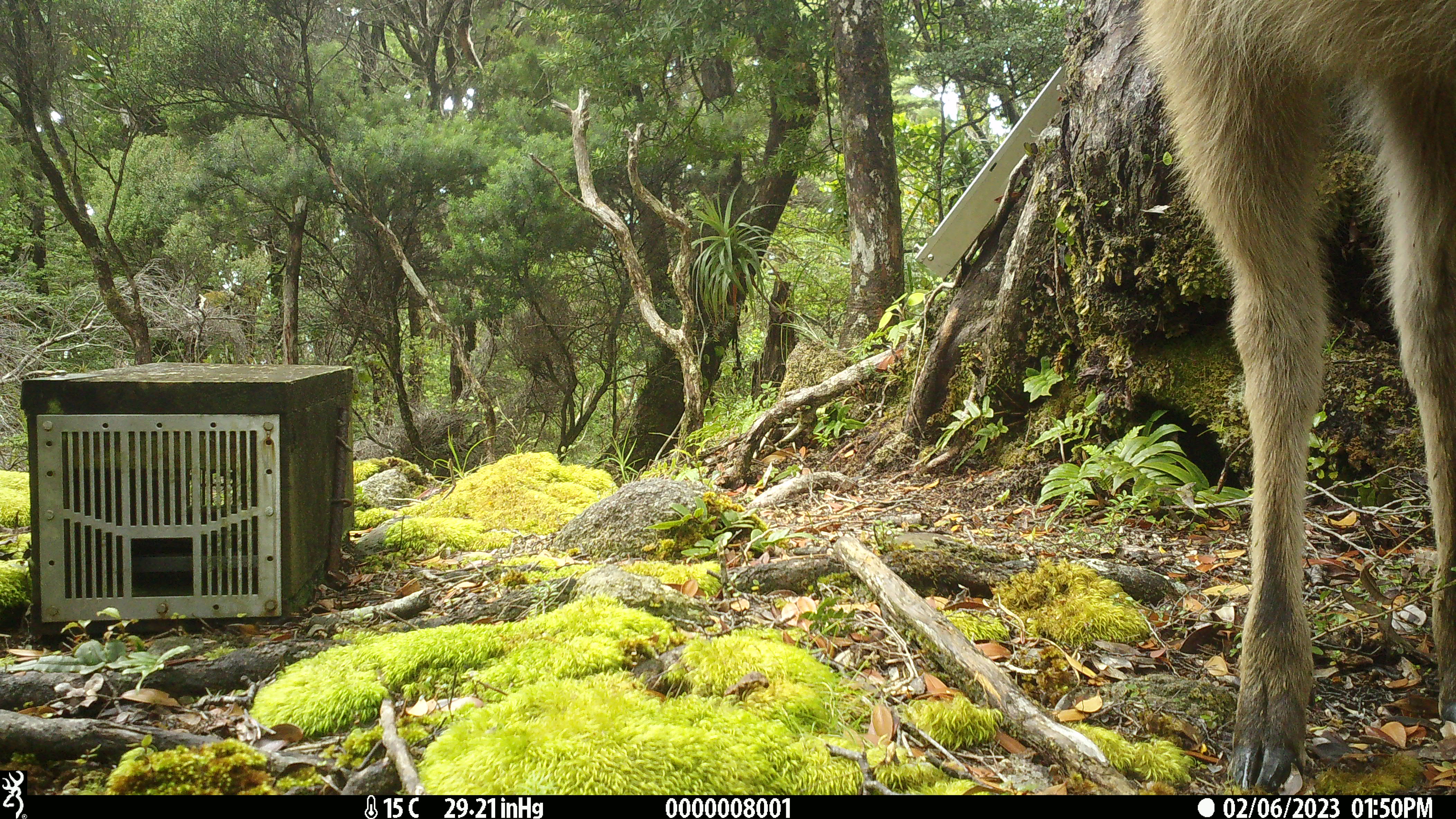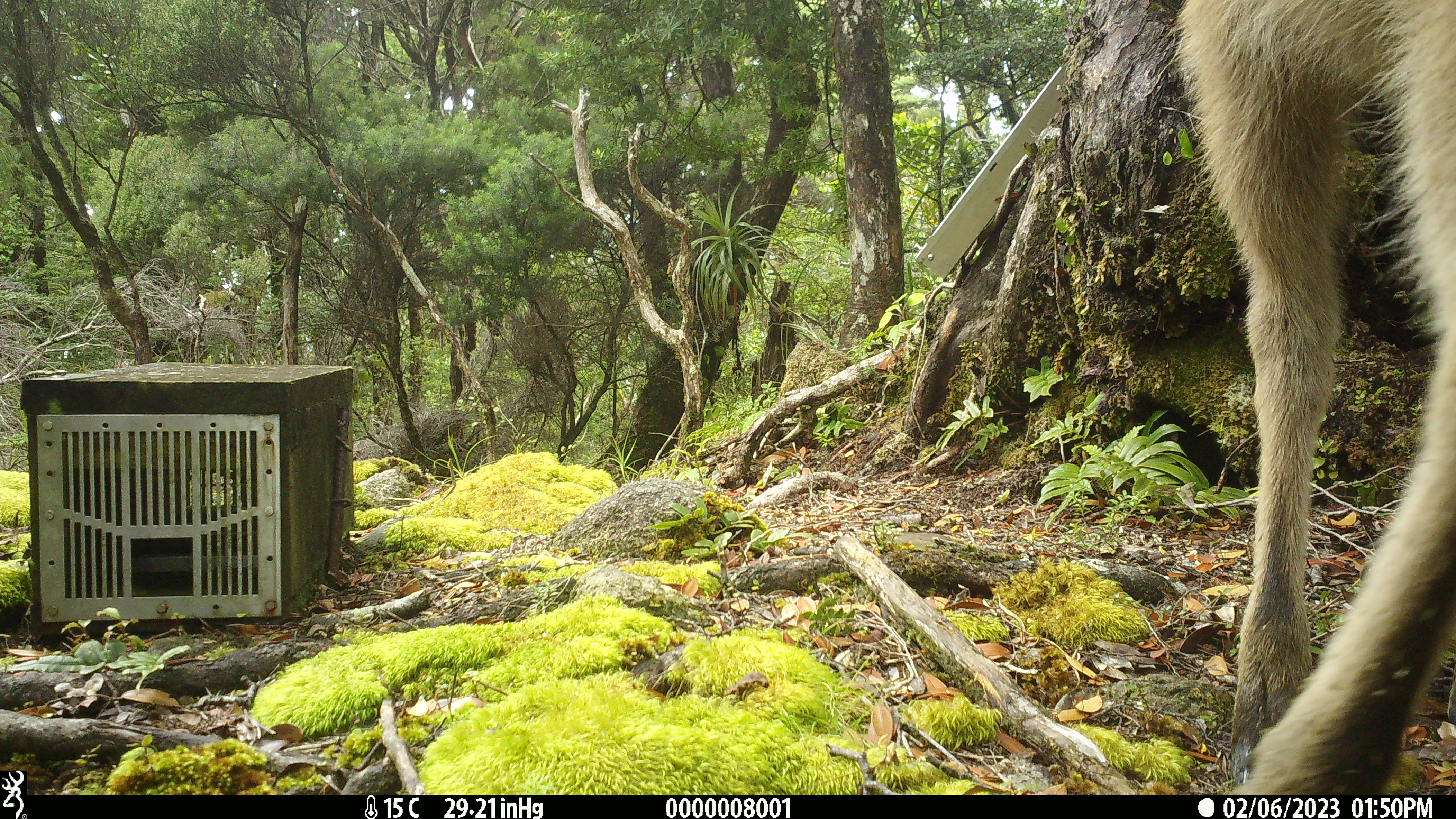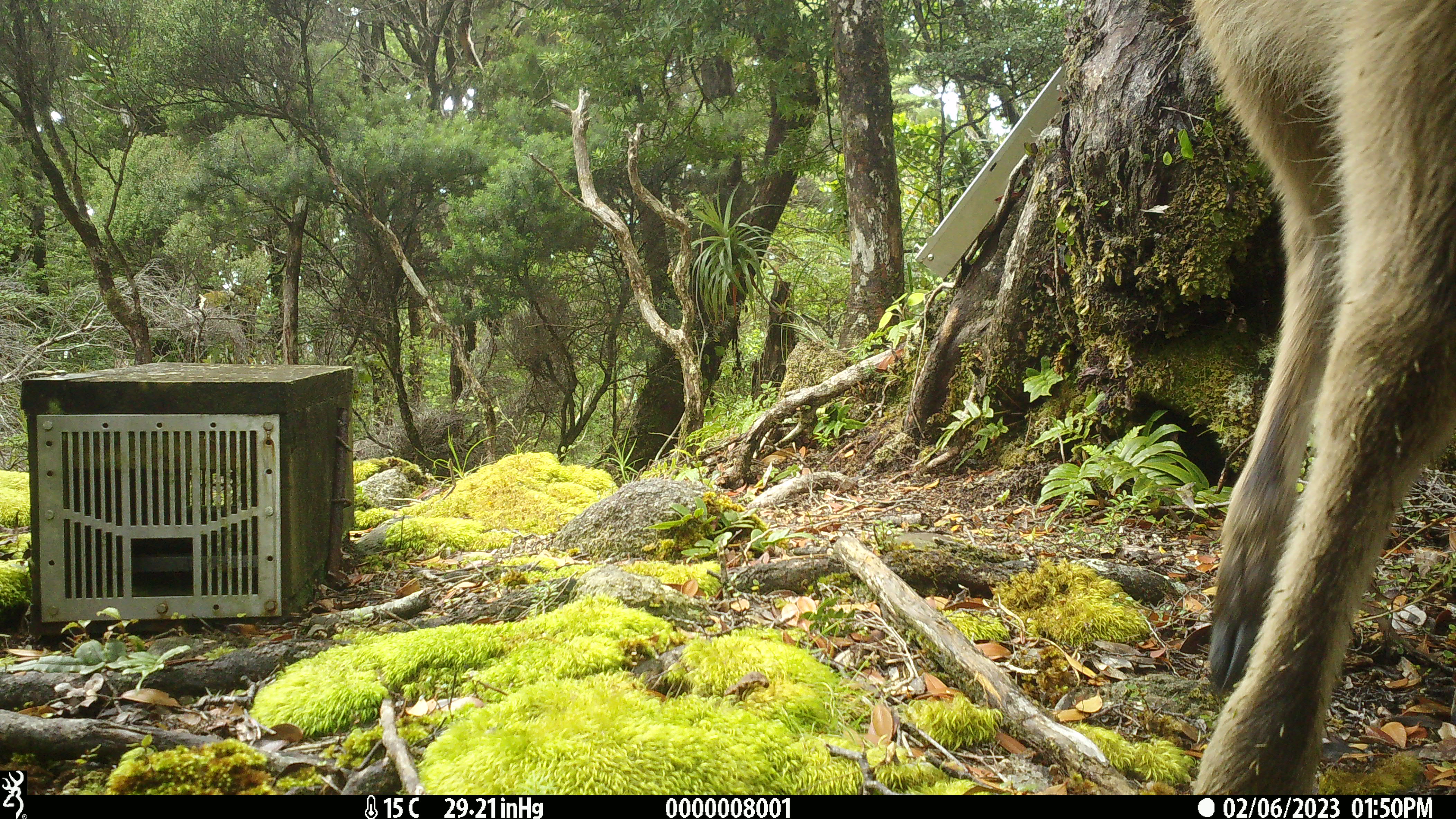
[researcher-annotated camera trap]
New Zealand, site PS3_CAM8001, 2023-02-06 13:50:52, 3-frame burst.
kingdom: Animalia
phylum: Chordata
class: Mammalia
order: Artiodactyla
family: Cervidae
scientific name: Cervidae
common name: deer